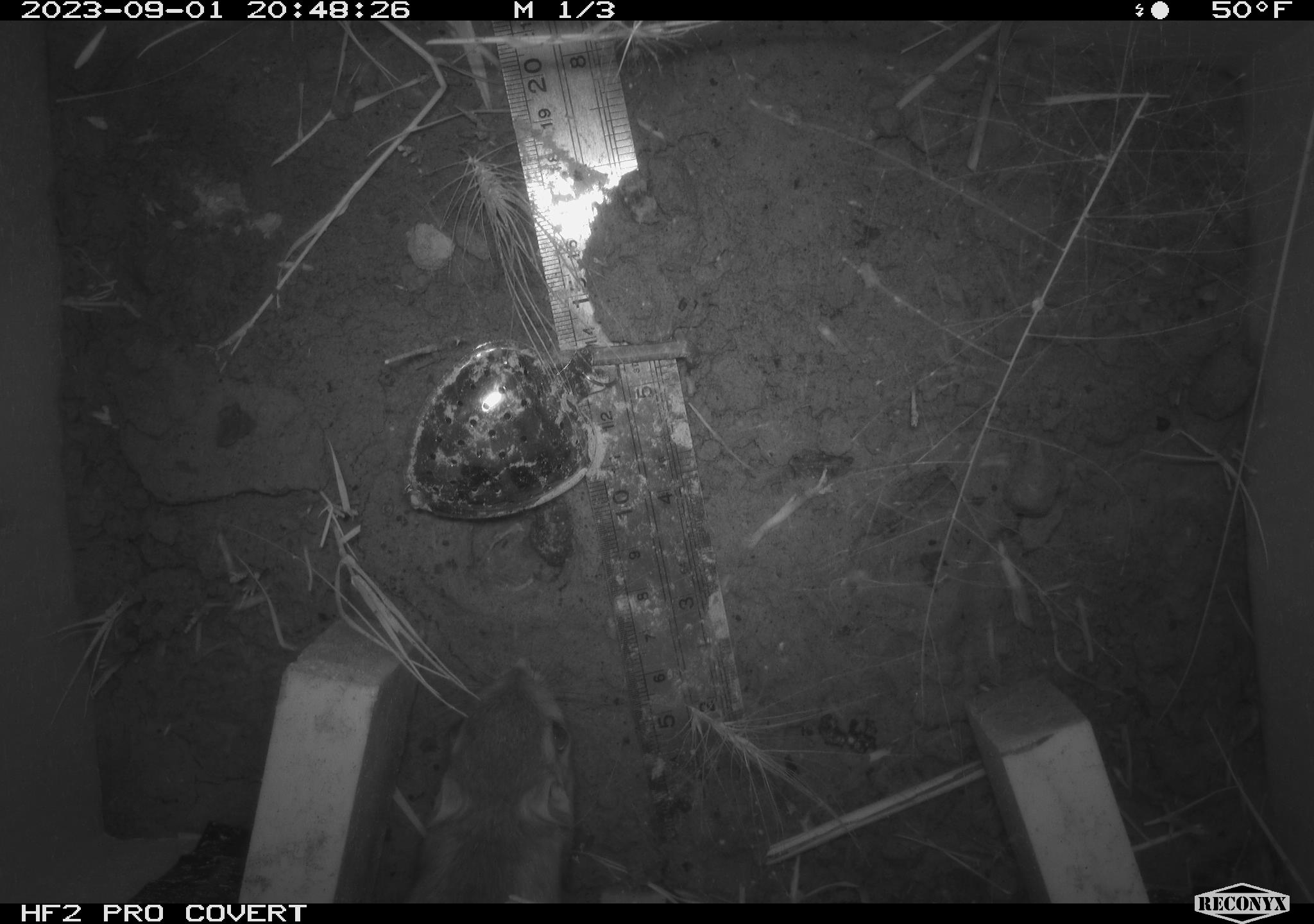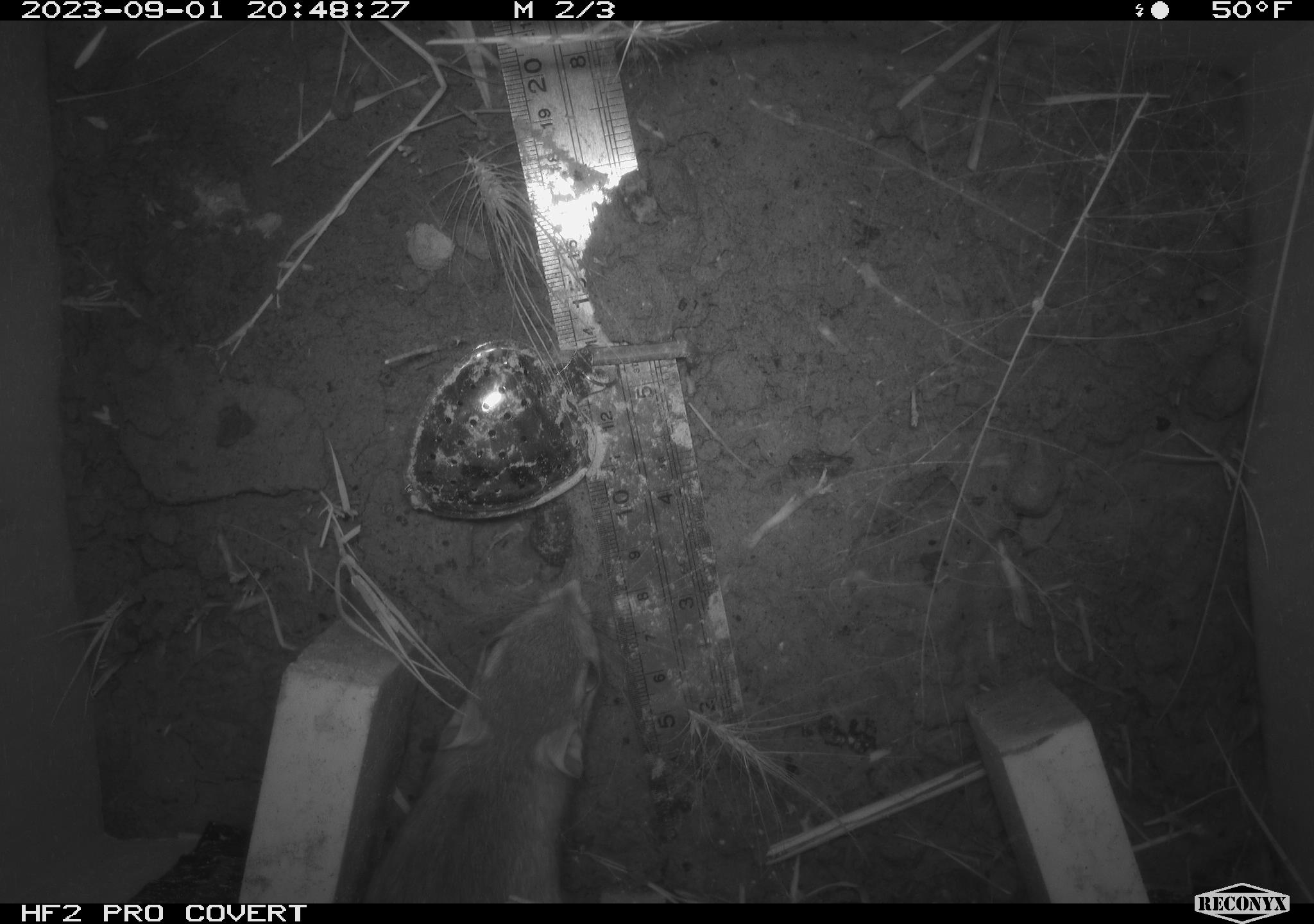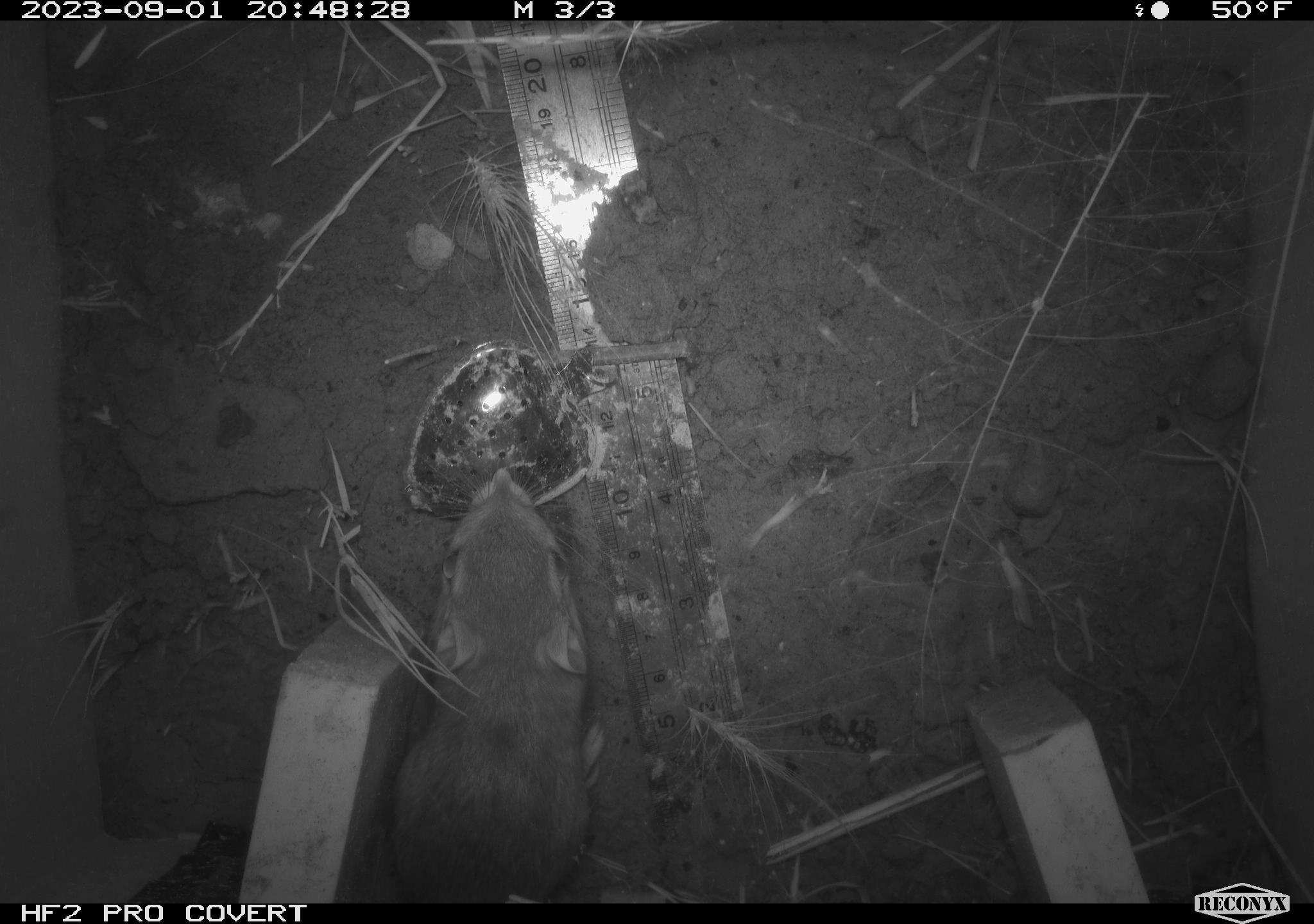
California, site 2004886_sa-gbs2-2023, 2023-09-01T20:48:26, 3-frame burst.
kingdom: Animalia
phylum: Chordata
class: Mammalia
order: Rodentia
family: Heteromyidae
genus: Dipodomys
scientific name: Dipodomys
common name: kangaroo rats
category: dipodomys species